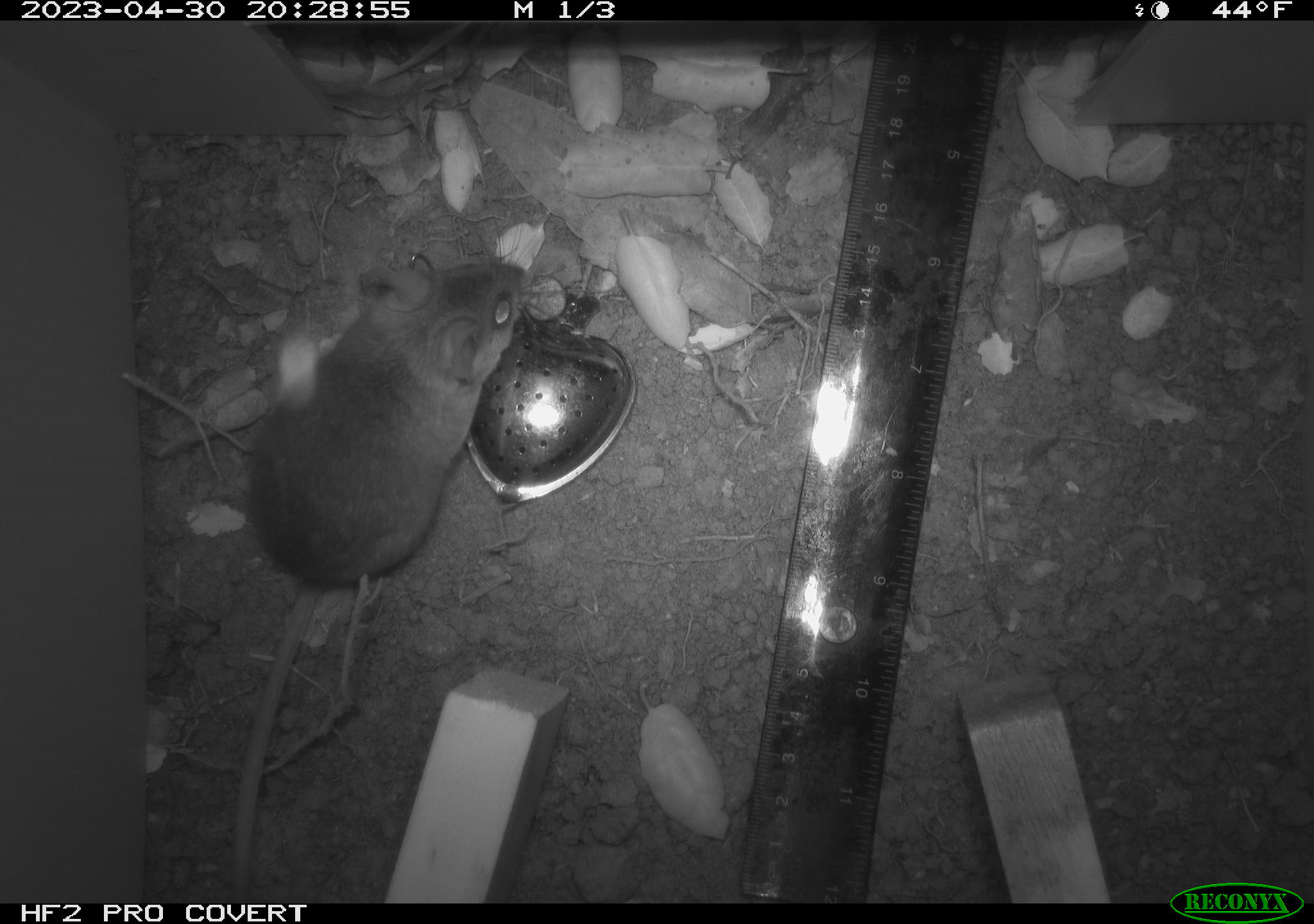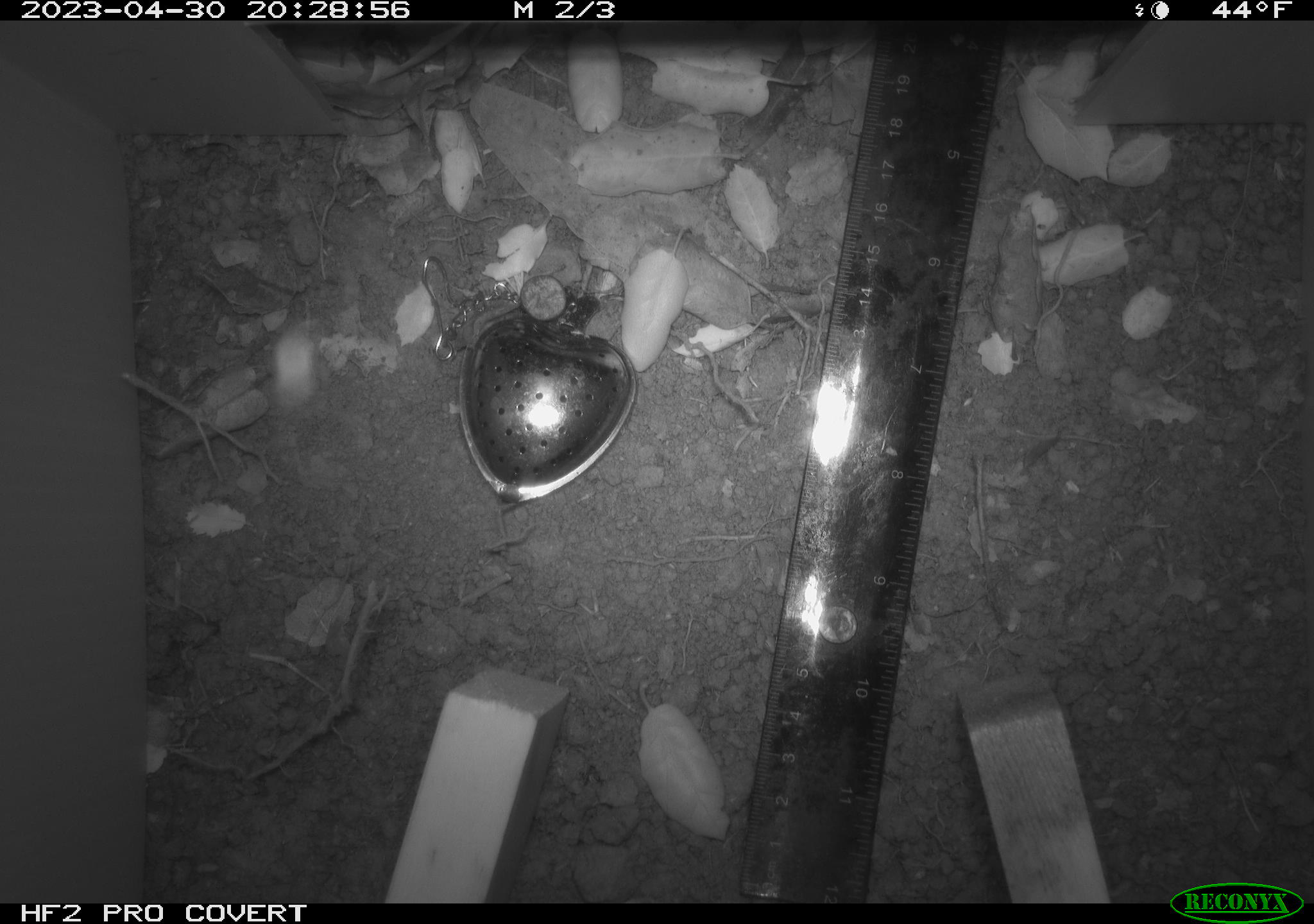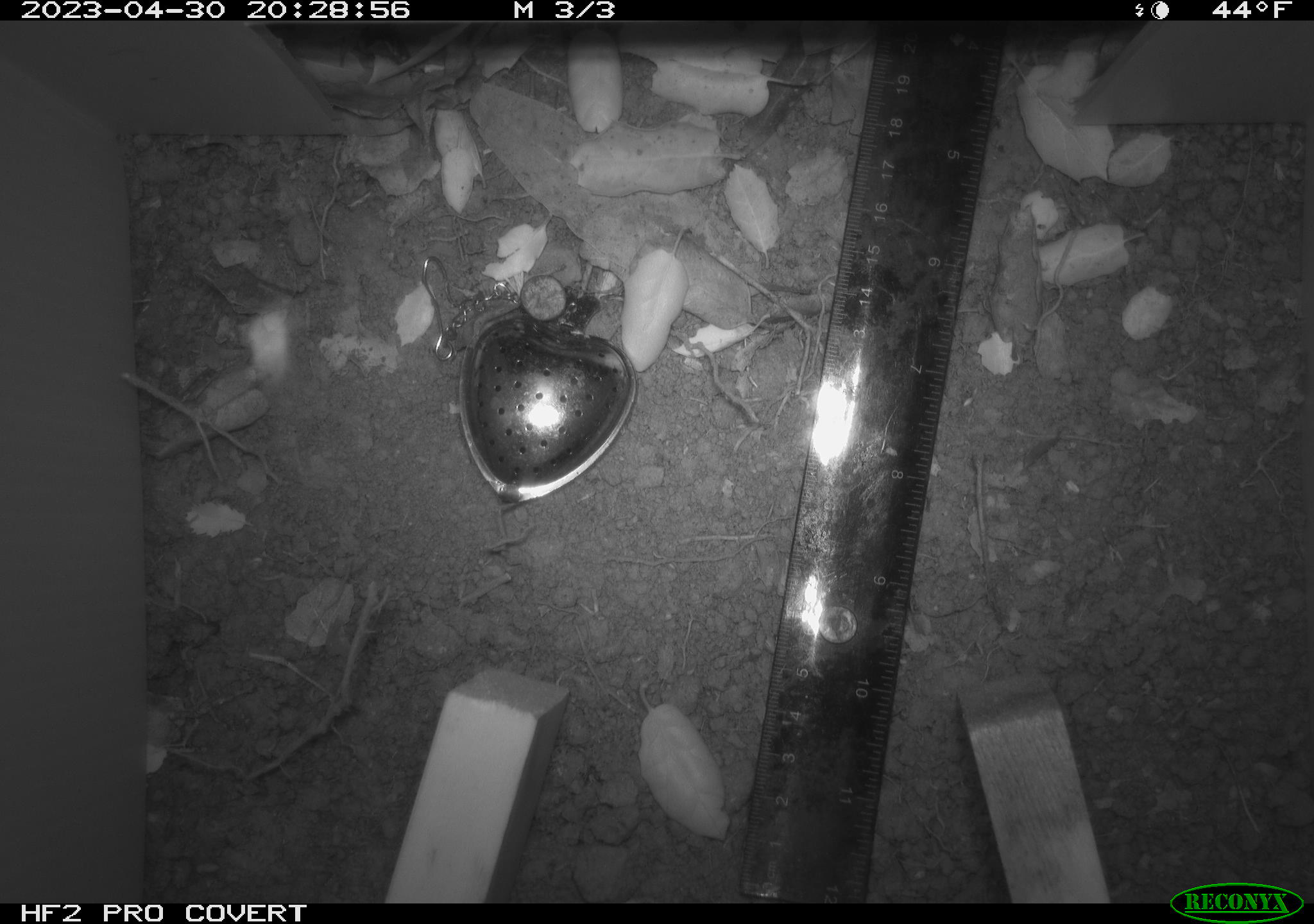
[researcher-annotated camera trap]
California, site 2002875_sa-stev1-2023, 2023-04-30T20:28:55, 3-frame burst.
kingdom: Animalia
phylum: Chordata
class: Mammalia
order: Rodentia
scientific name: Rodentia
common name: mouse species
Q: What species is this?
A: Mouse species (Rodentia).